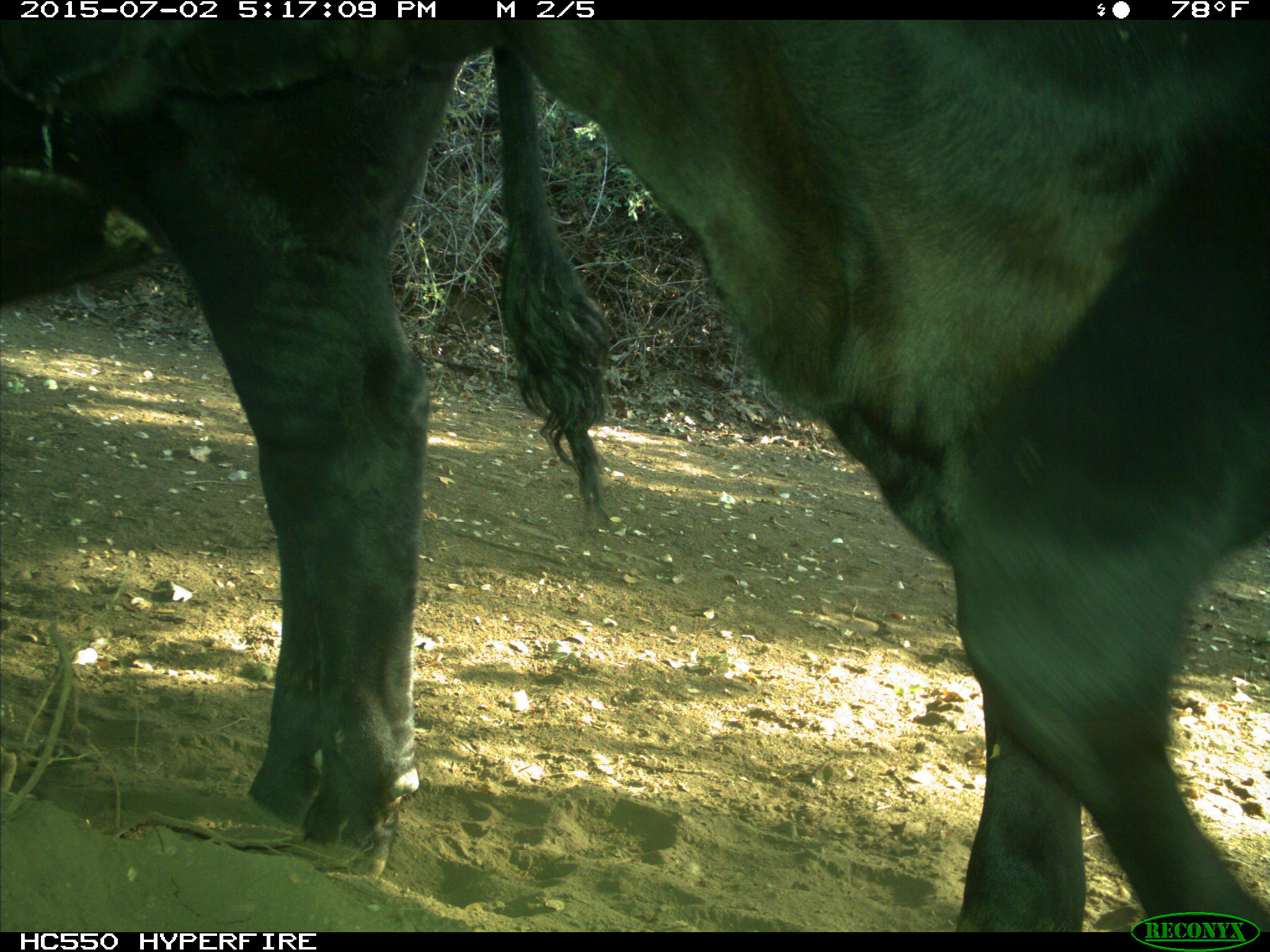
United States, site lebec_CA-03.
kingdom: Animalia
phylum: Chordata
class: Mammalia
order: Artiodactyla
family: Bovidae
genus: Bos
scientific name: Bos taurus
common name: domestic cow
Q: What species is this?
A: Bos taurus (domestic cow).